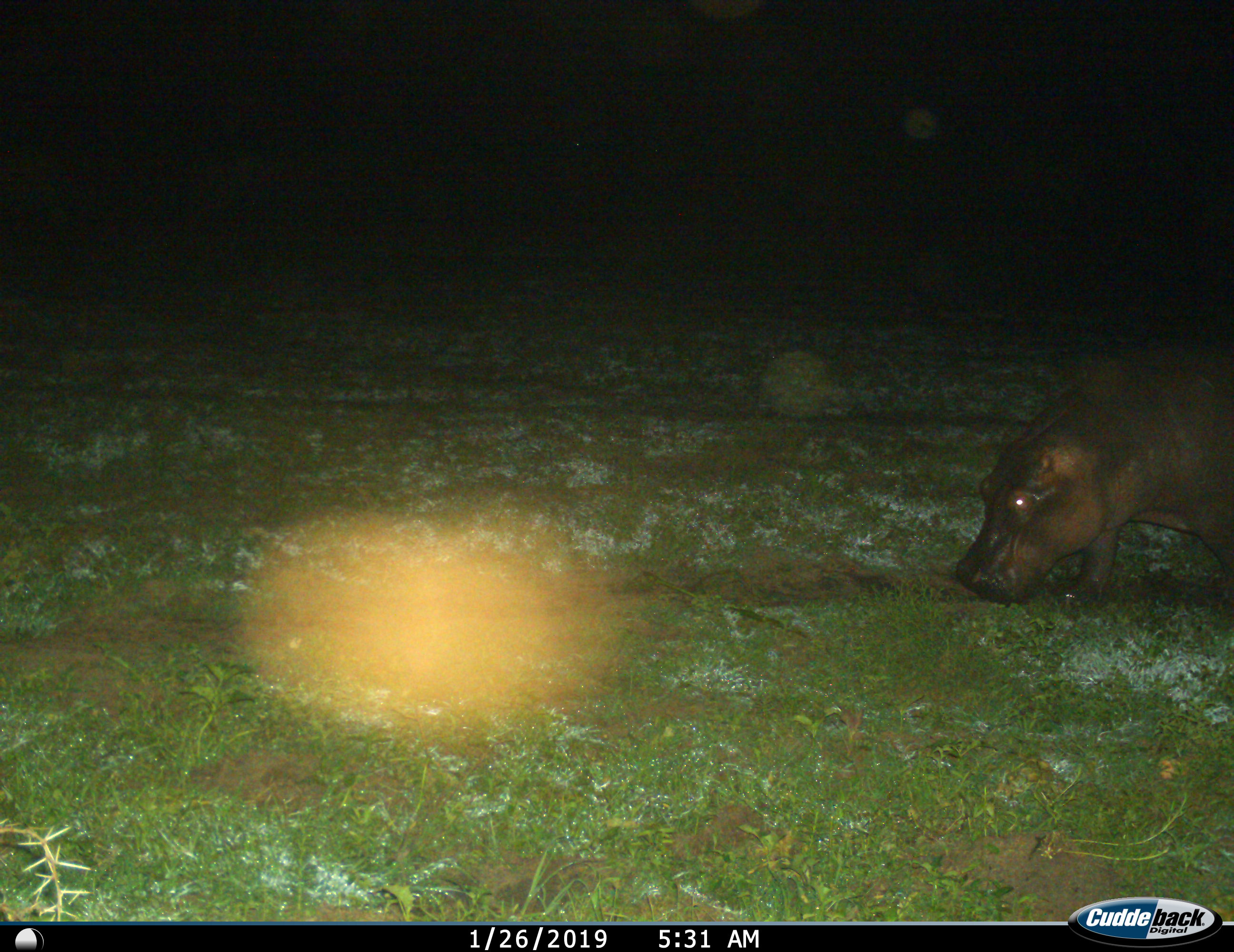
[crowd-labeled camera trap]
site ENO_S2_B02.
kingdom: Animalia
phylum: Chordata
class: Mammalia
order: Artiodactyla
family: Hippopotamidae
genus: Hippopotamus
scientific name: Hippopotamus amphibius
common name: hippopotamus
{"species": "hippopotamus (Hippopotamus amphibius)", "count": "1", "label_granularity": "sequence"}